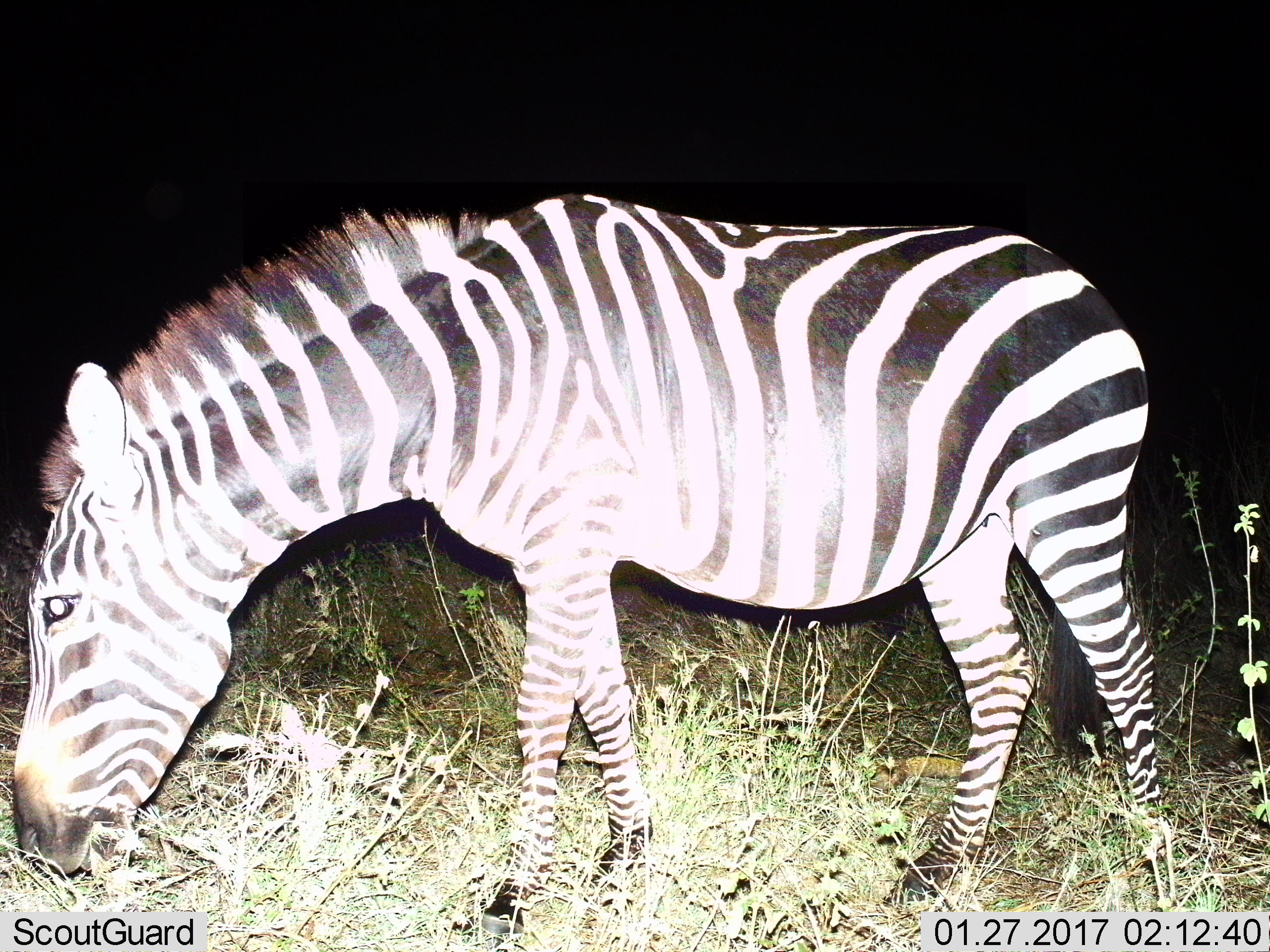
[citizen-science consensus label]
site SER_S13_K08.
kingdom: Animalia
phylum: Chordata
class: Mammalia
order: Perissodactyla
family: Equidae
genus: Equus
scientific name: Equus quagga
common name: plains zebra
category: zebraplains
Zebraplains (plains zebra) (Equus quagga), count 1. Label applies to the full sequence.